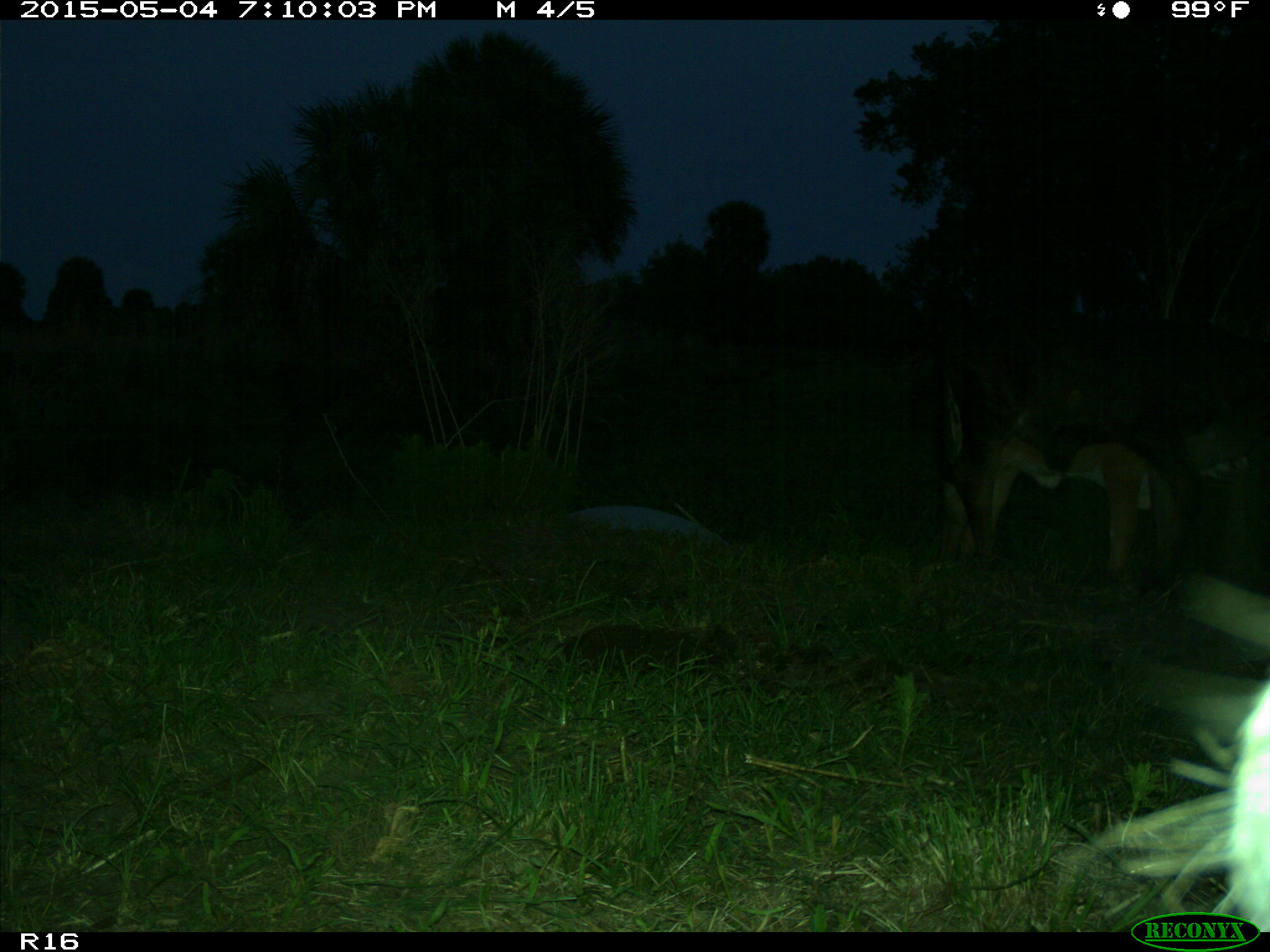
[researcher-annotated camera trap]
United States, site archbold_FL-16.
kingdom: Animalia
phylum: Chordata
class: Mammalia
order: Artiodactyla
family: Bovidae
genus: Bos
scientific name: Bos taurus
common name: domestic cow